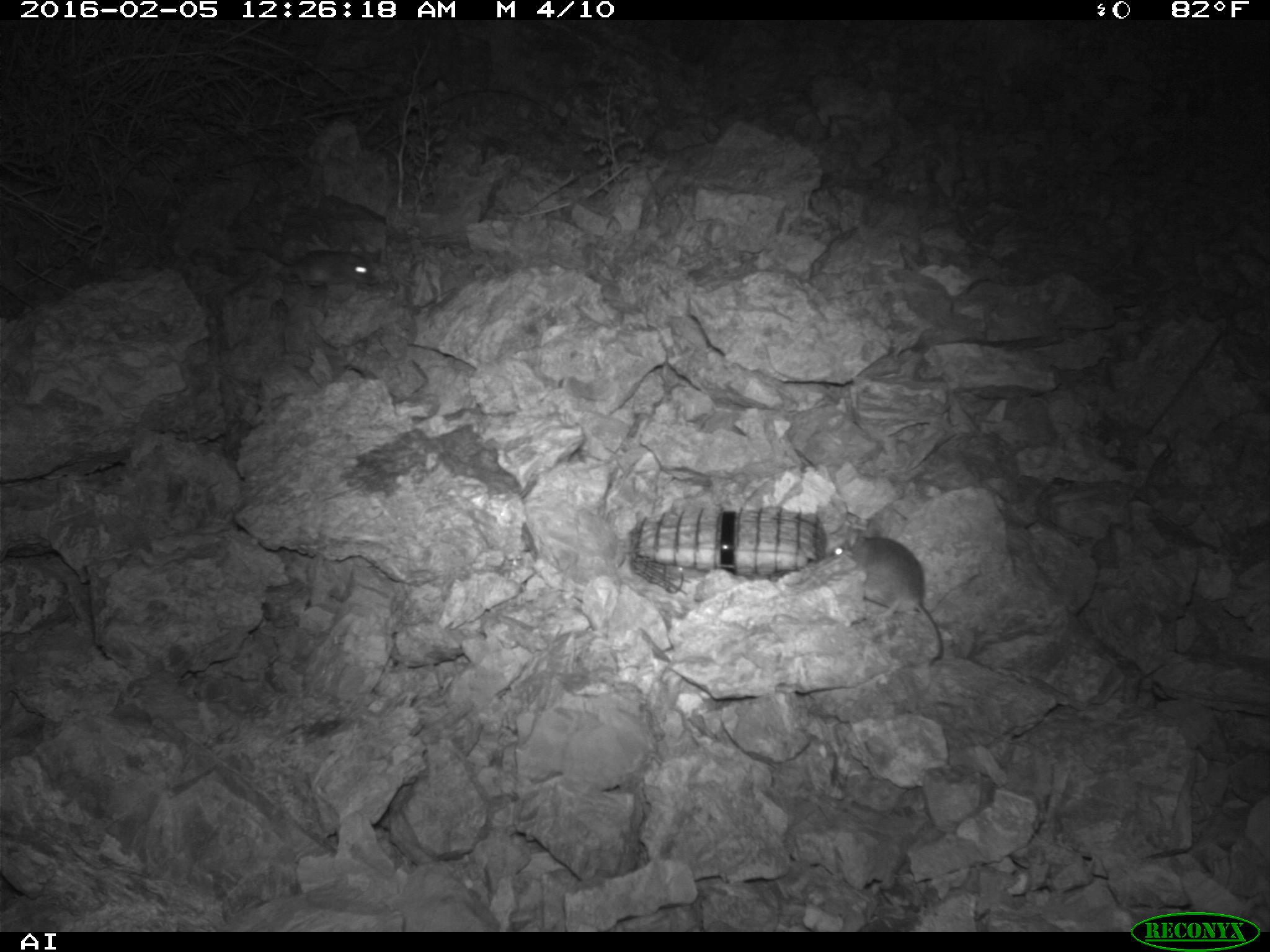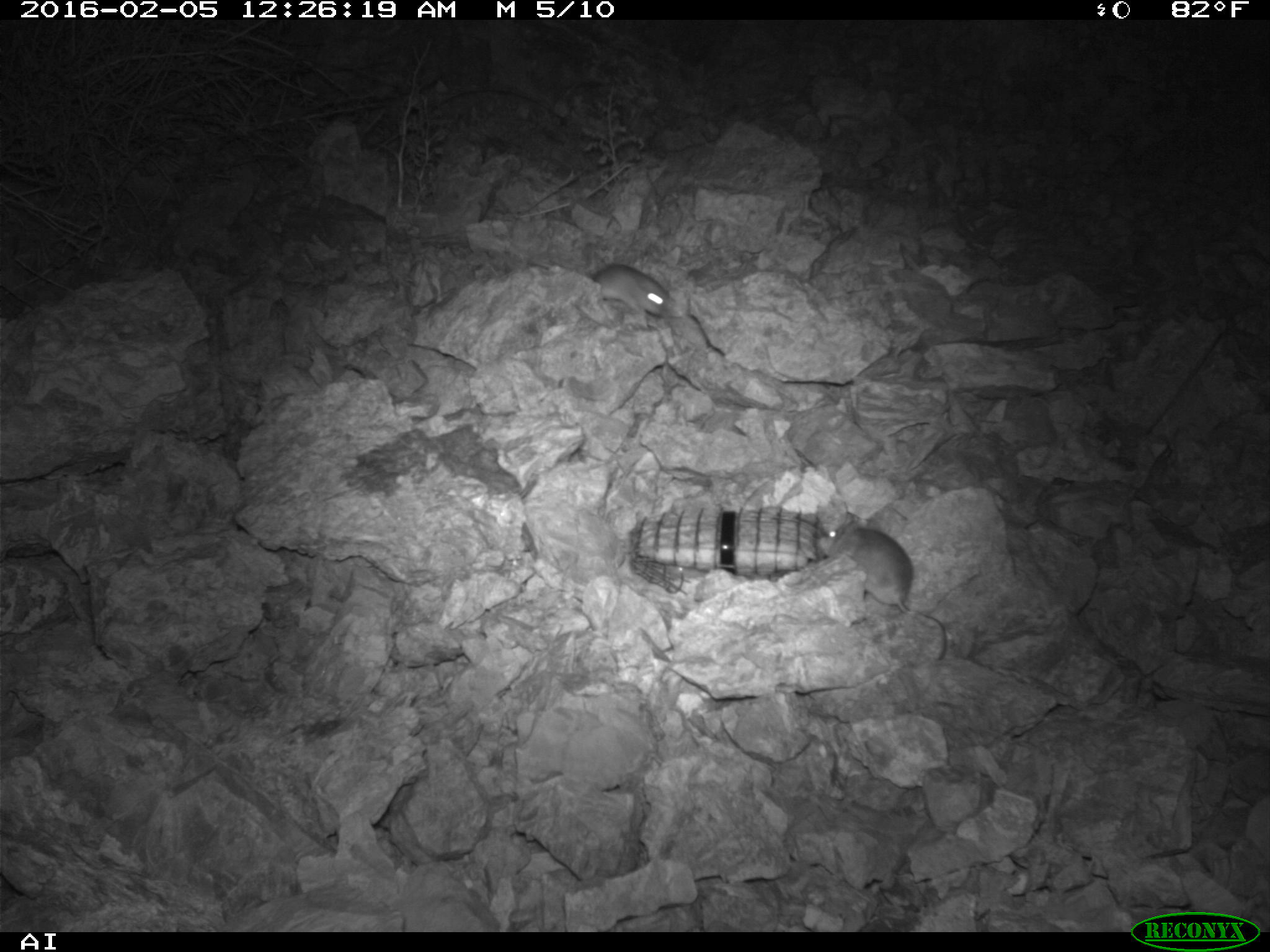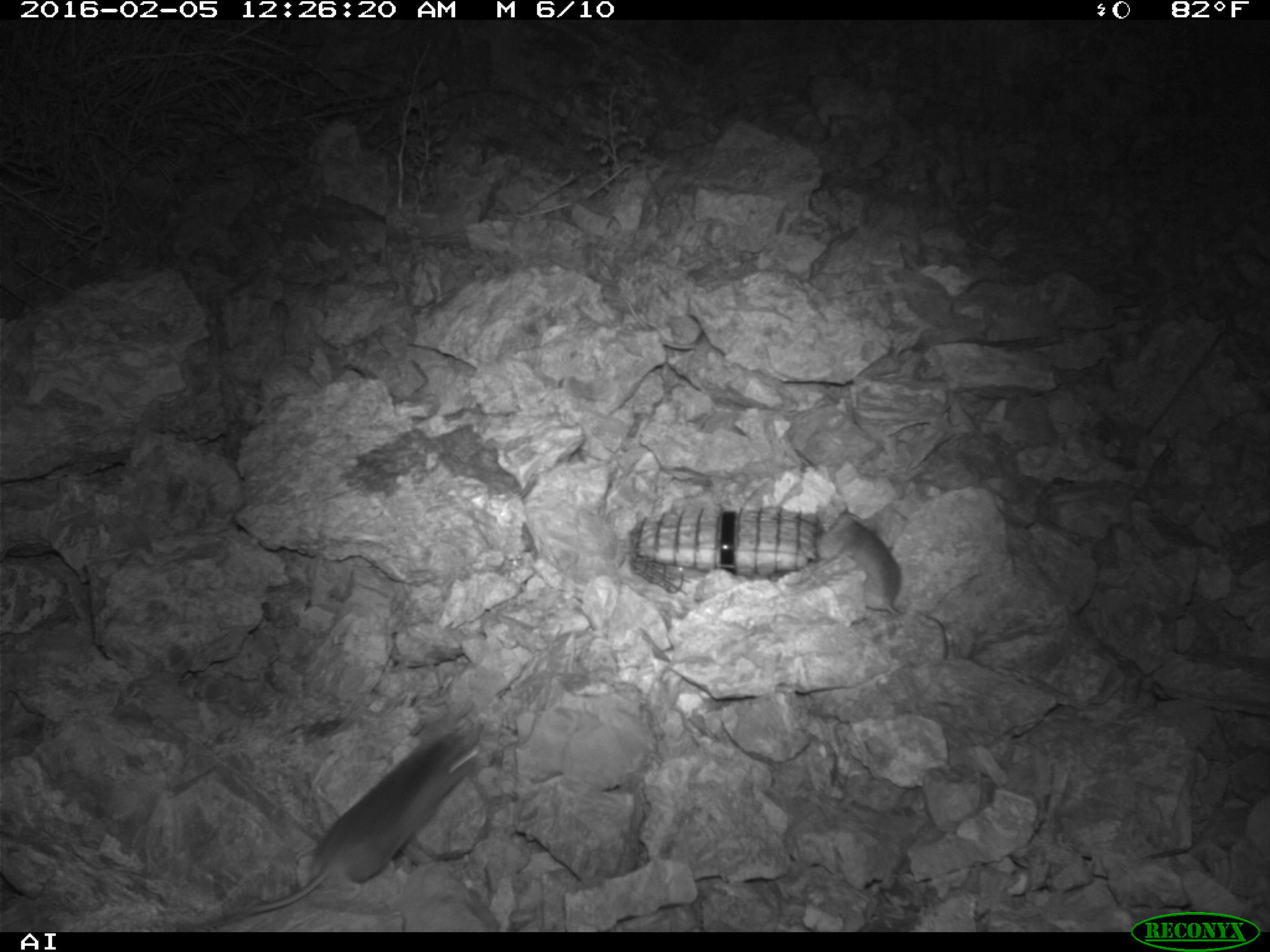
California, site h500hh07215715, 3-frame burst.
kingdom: Animalia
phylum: Chordata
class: Mammalia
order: Rodentia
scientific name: Rodentia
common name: rodent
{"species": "rodent (Rodentia)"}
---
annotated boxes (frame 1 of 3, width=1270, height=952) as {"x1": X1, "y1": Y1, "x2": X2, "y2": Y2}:
rodent: {"x1": 830, "y1": 525, "x2": 943, "y2": 664}; {"x1": 238, "y1": 245, "x2": 382, "y2": 287}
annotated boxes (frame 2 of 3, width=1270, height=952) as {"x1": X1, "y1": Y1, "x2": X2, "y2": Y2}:
rodent: {"x1": 828, "y1": 523, "x2": 949, "y2": 658}; {"x1": 592, "y1": 262, "x2": 675, "y2": 318}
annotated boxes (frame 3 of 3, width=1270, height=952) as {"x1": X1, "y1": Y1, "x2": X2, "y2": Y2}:
rodent: {"x1": 225, "y1": 712, "x2": 482, "y2": 917}; {"x1": 815, "y1": 507, "x2": 951, "y2": 662}